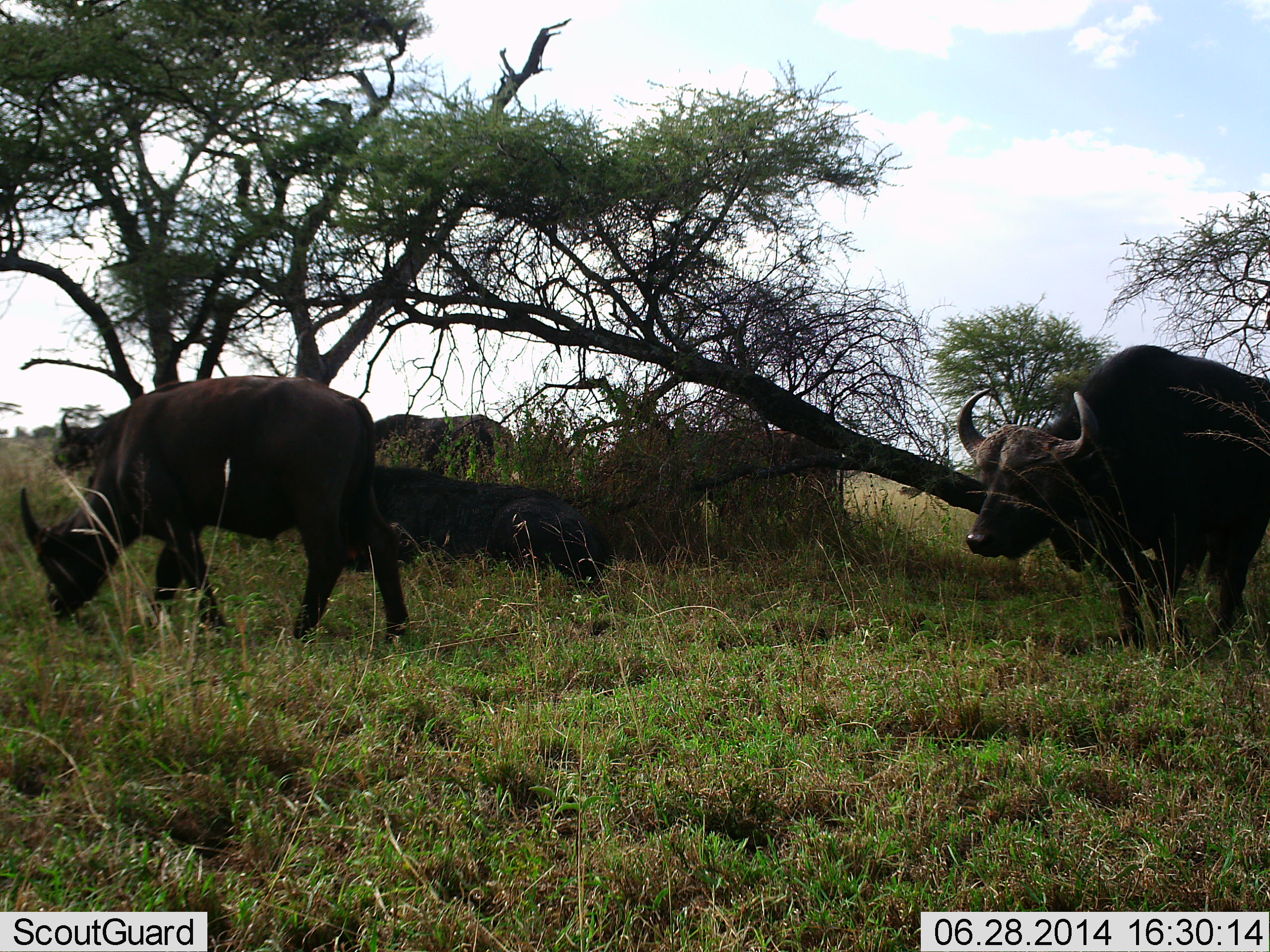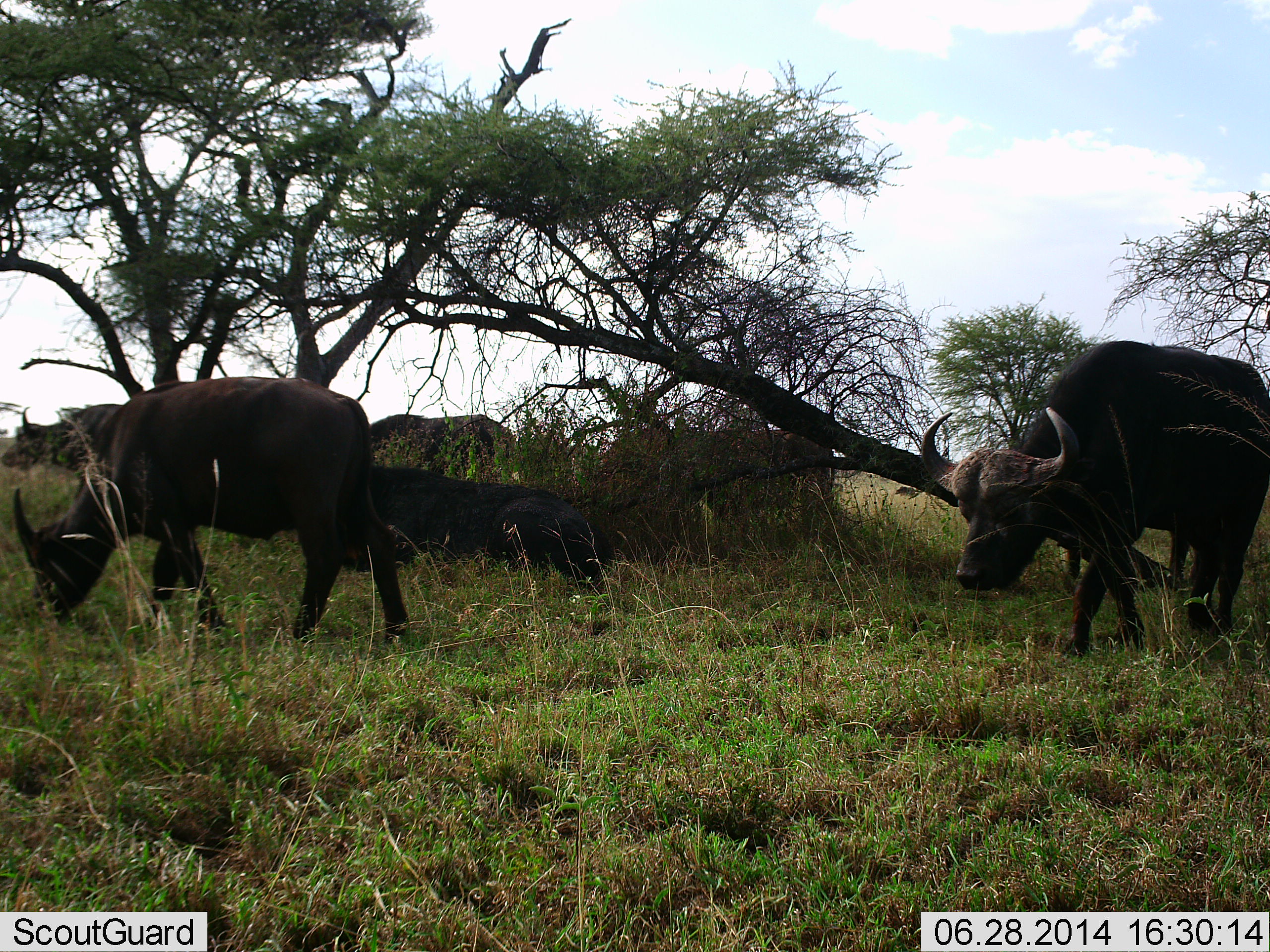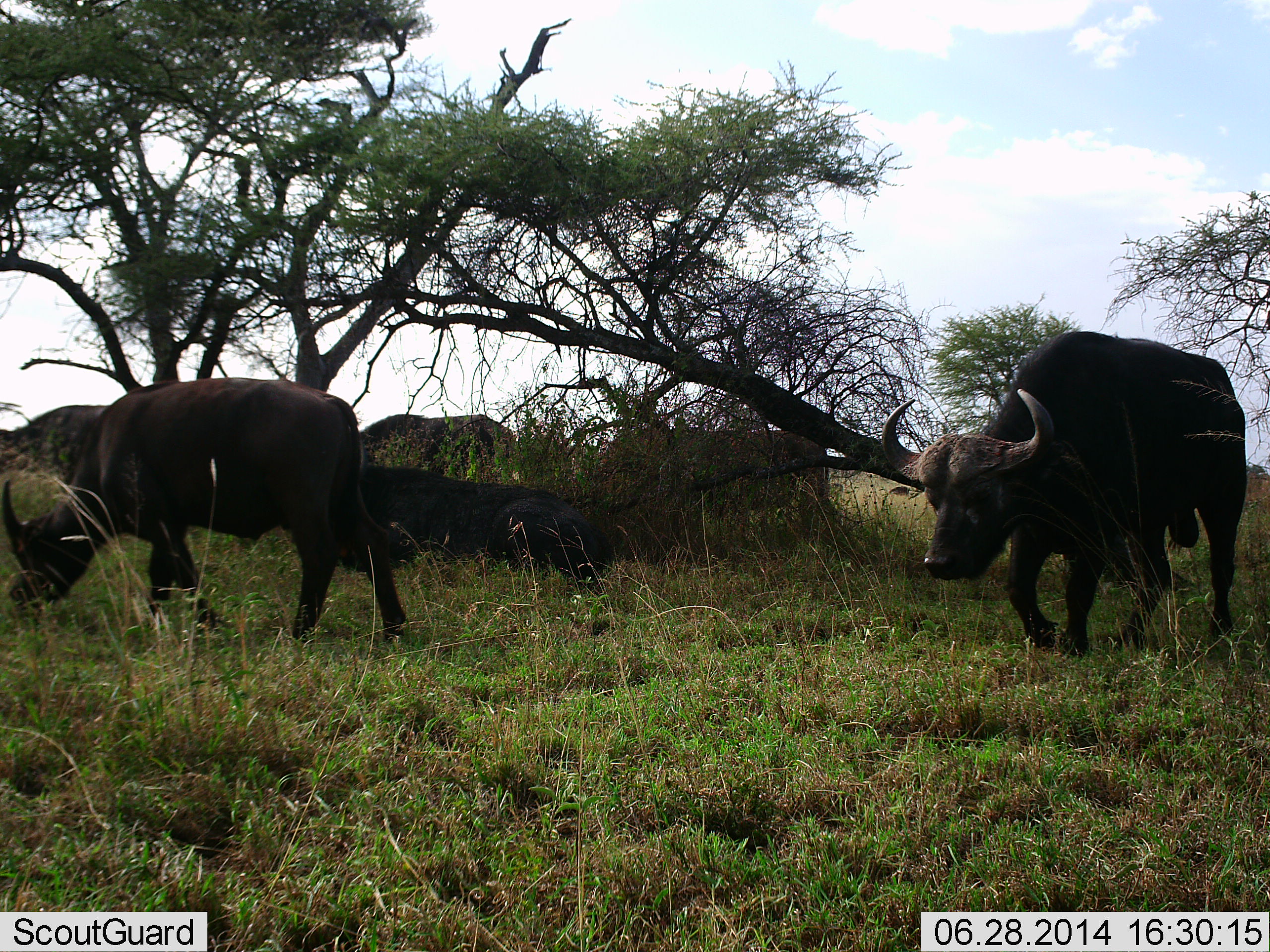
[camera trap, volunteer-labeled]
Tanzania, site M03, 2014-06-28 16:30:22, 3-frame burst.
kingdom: Animalia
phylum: Chordata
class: Mammalia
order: Artiodactyla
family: Bovidae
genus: Syncerus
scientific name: Syncerus caffer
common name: cape buffalo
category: buffalo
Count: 4.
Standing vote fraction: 31%.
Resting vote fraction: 31%.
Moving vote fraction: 63%.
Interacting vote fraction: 0%.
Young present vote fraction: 6%.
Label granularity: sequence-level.